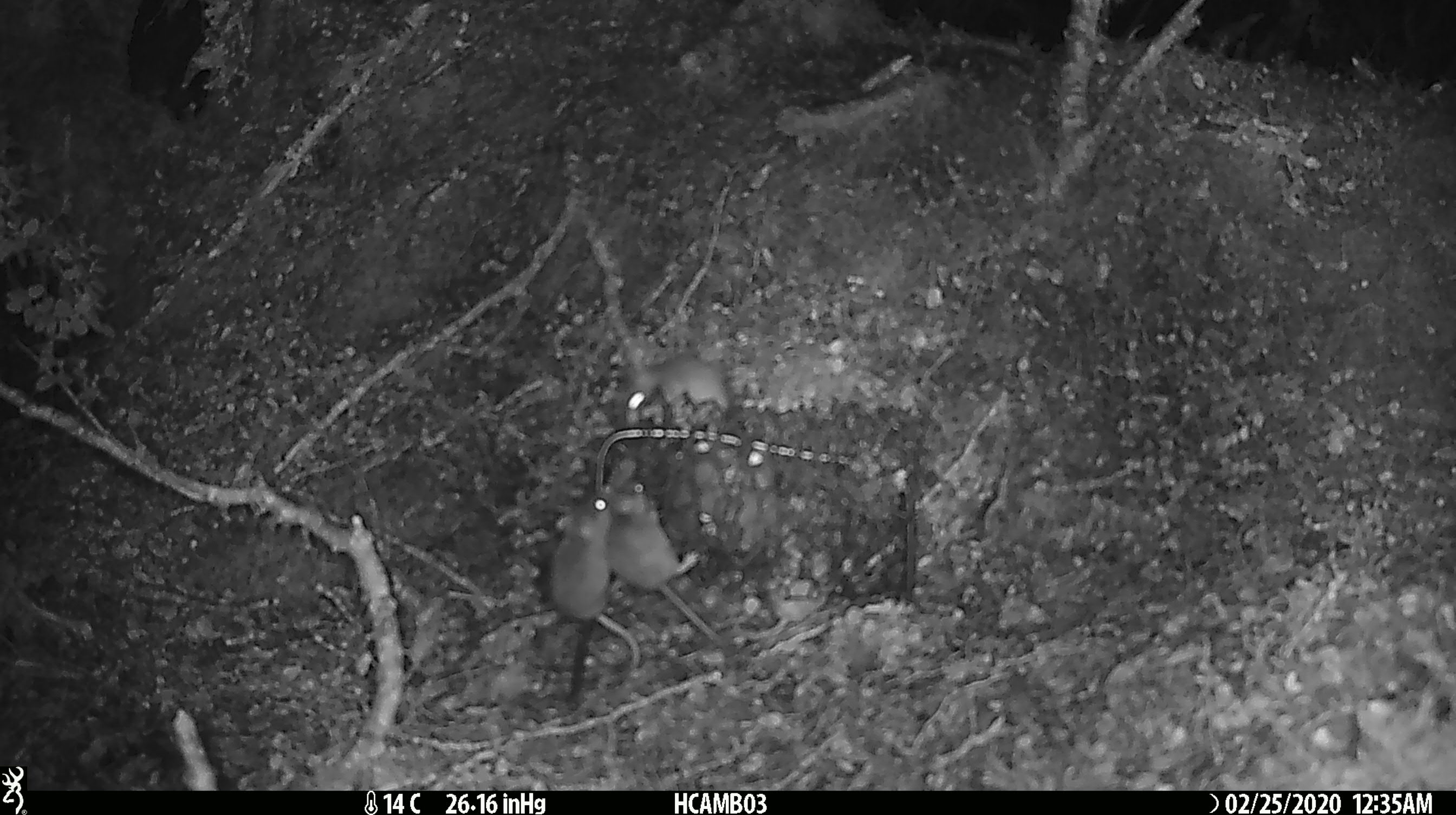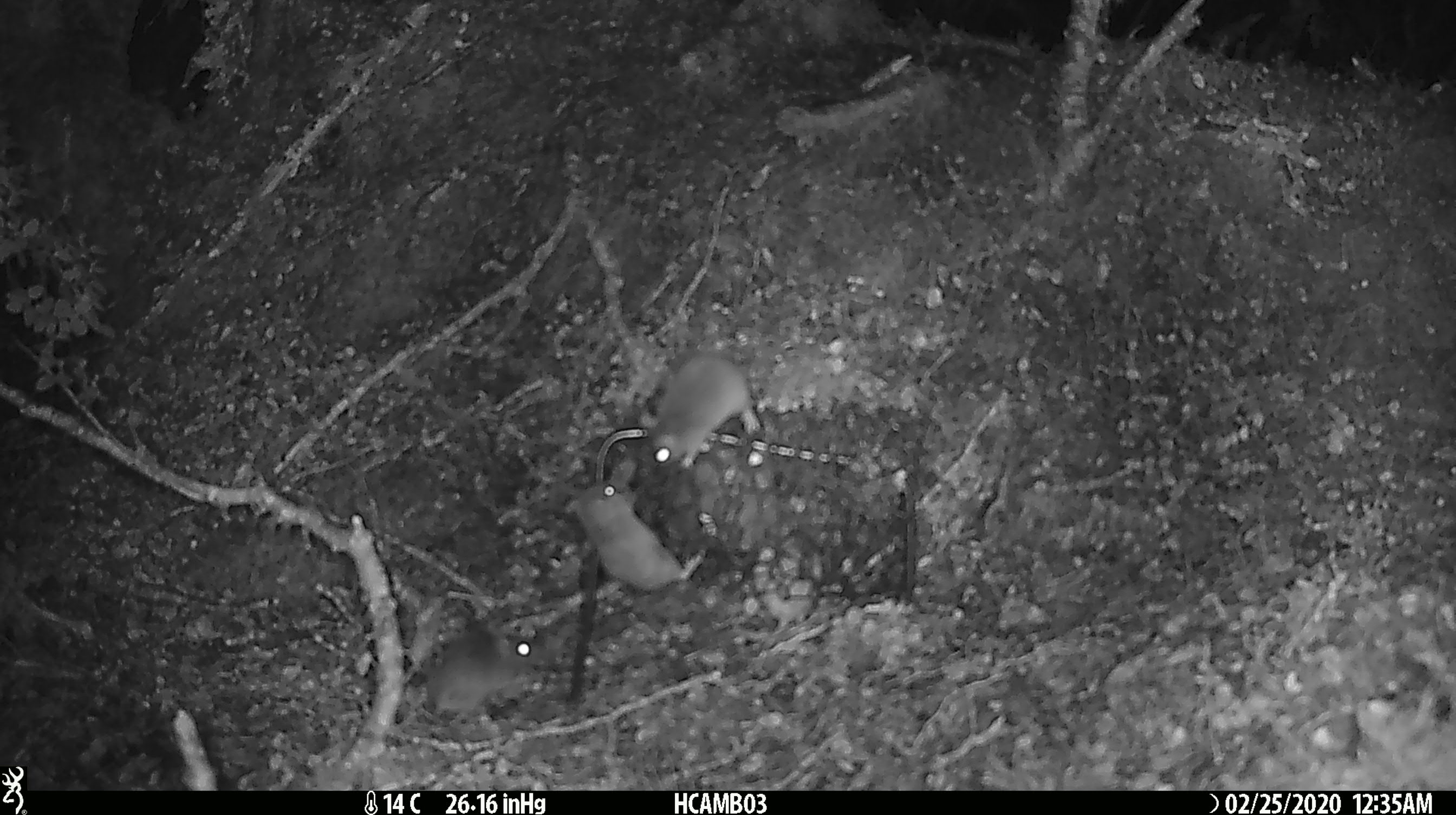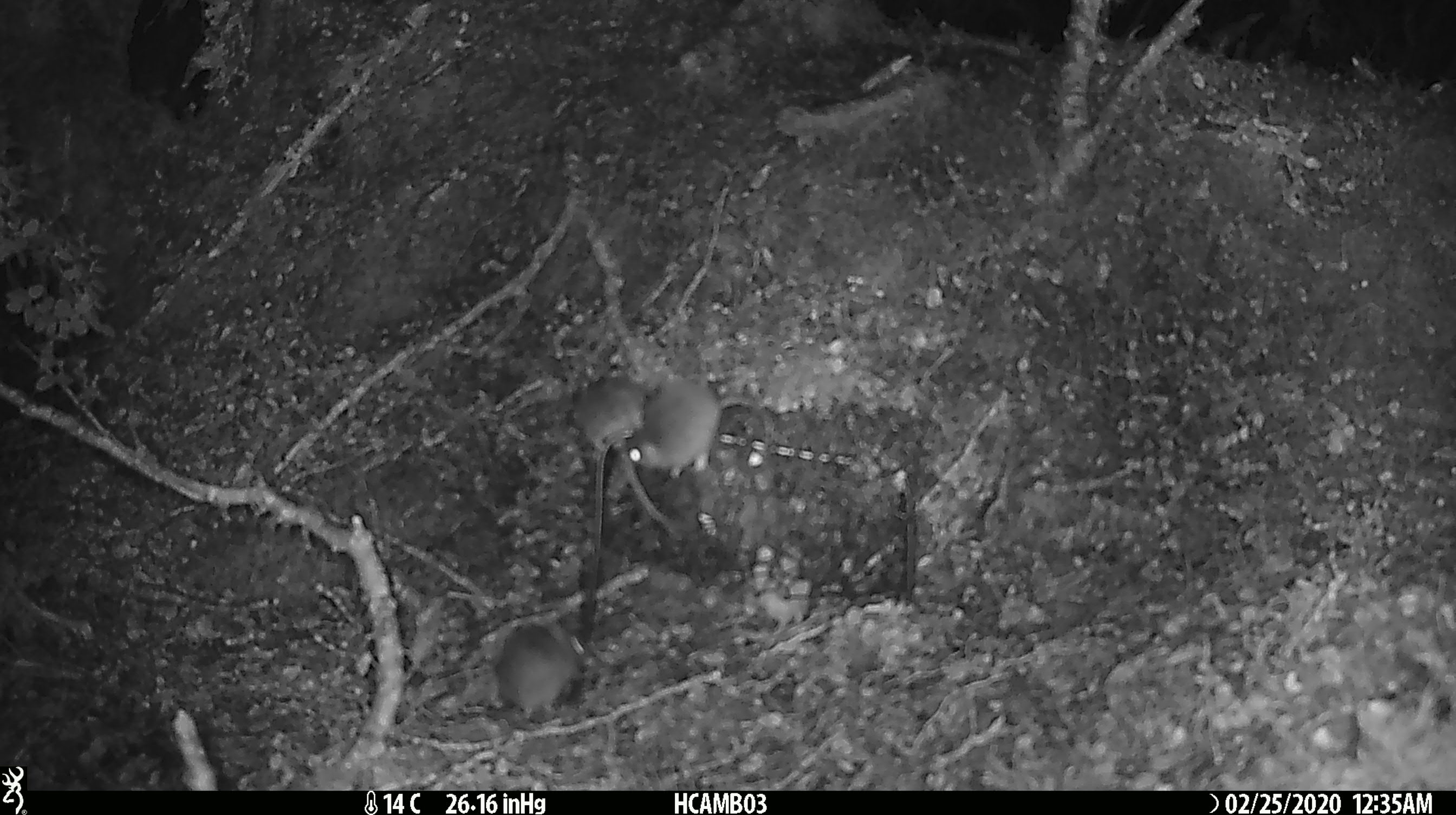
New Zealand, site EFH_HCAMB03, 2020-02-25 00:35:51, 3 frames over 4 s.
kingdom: Animalia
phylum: Chordata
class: Mammalia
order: Rodentia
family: Muridae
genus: Mus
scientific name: Mus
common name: mouse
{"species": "mouse (Mus)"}